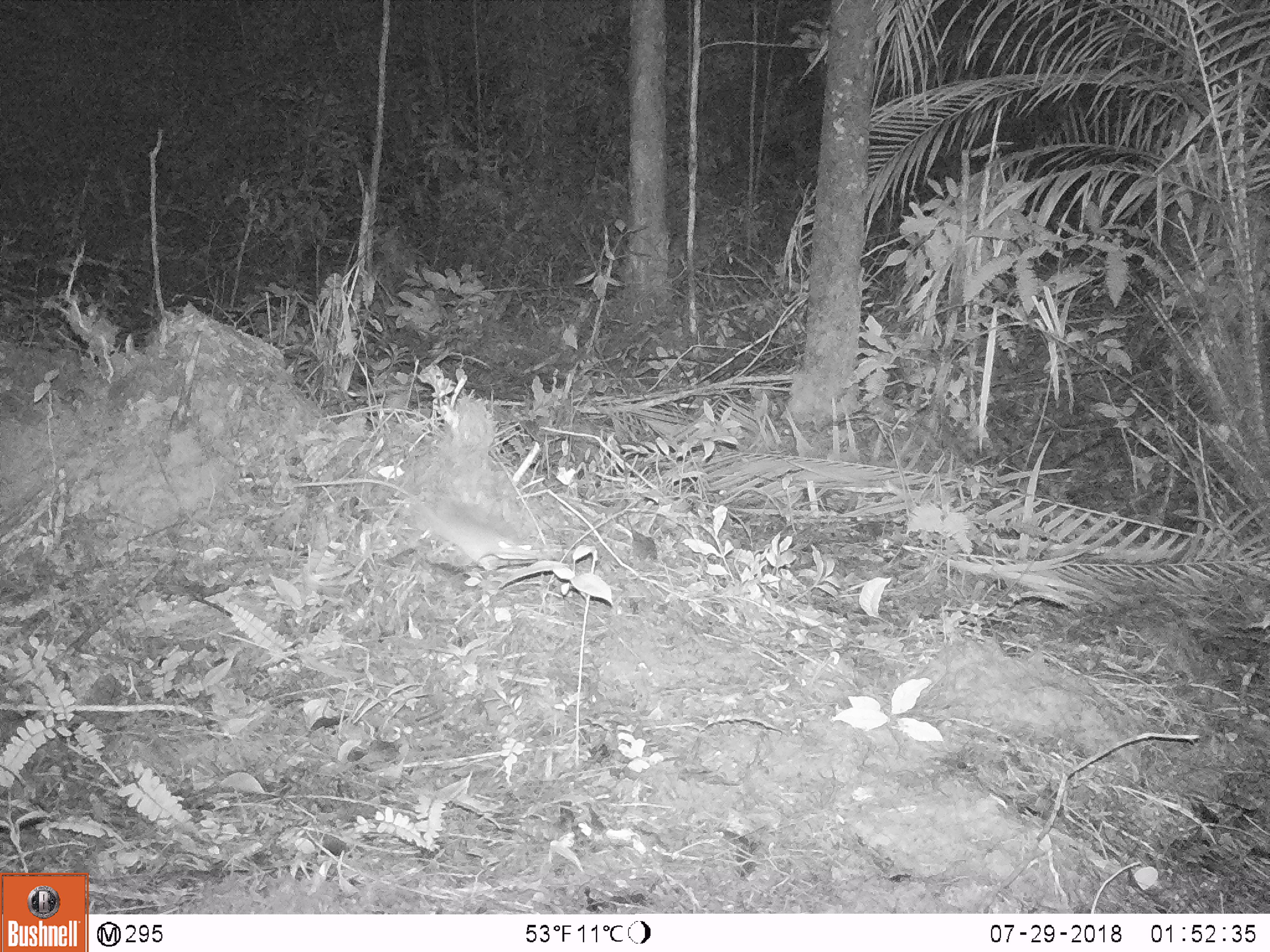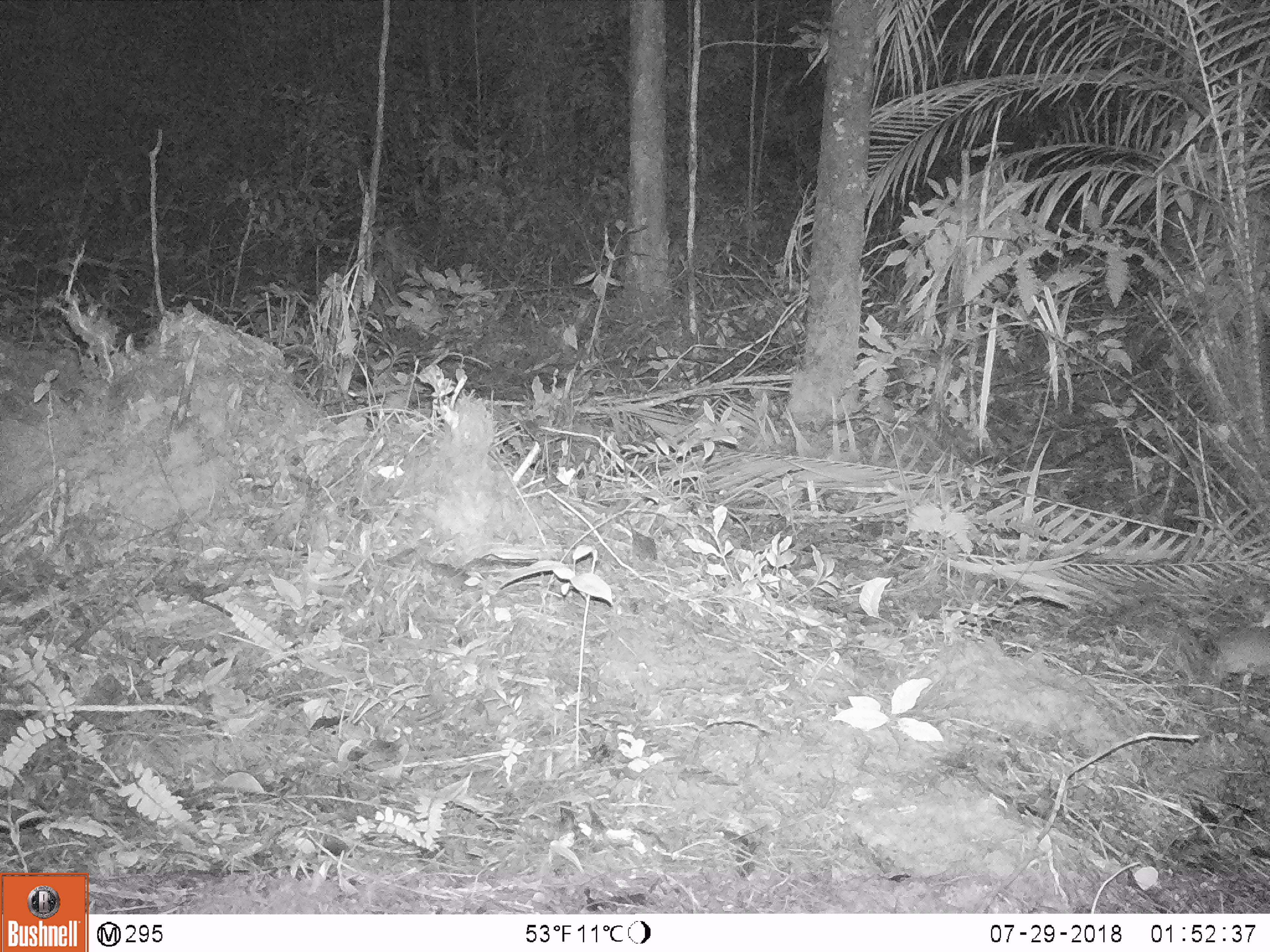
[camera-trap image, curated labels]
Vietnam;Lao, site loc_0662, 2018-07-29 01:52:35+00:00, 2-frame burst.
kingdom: Animalia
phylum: Chordata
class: Mammalia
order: Rodentia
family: Muridae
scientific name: Muridae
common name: old-world mice and rats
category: unidentified murid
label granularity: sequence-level